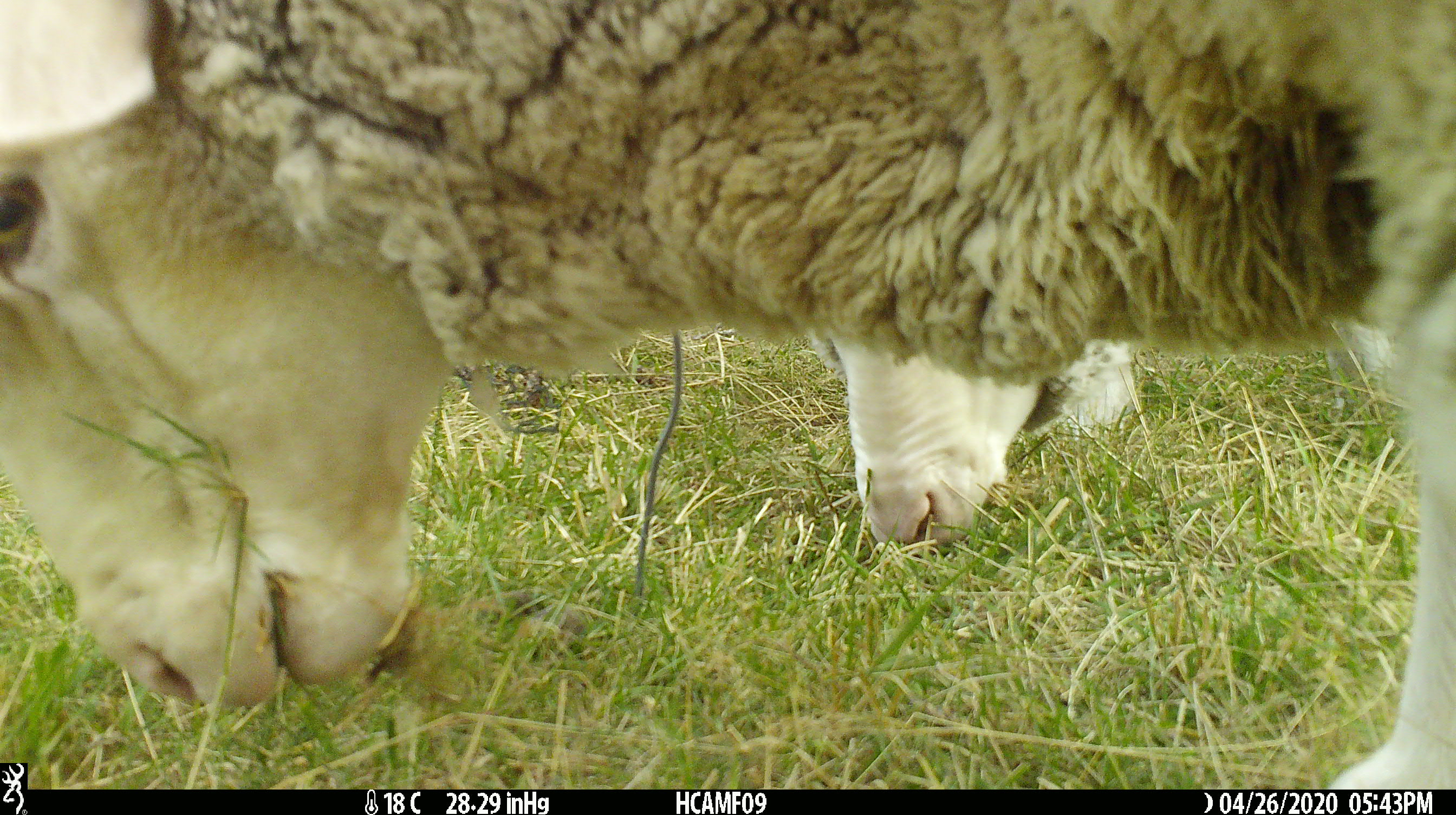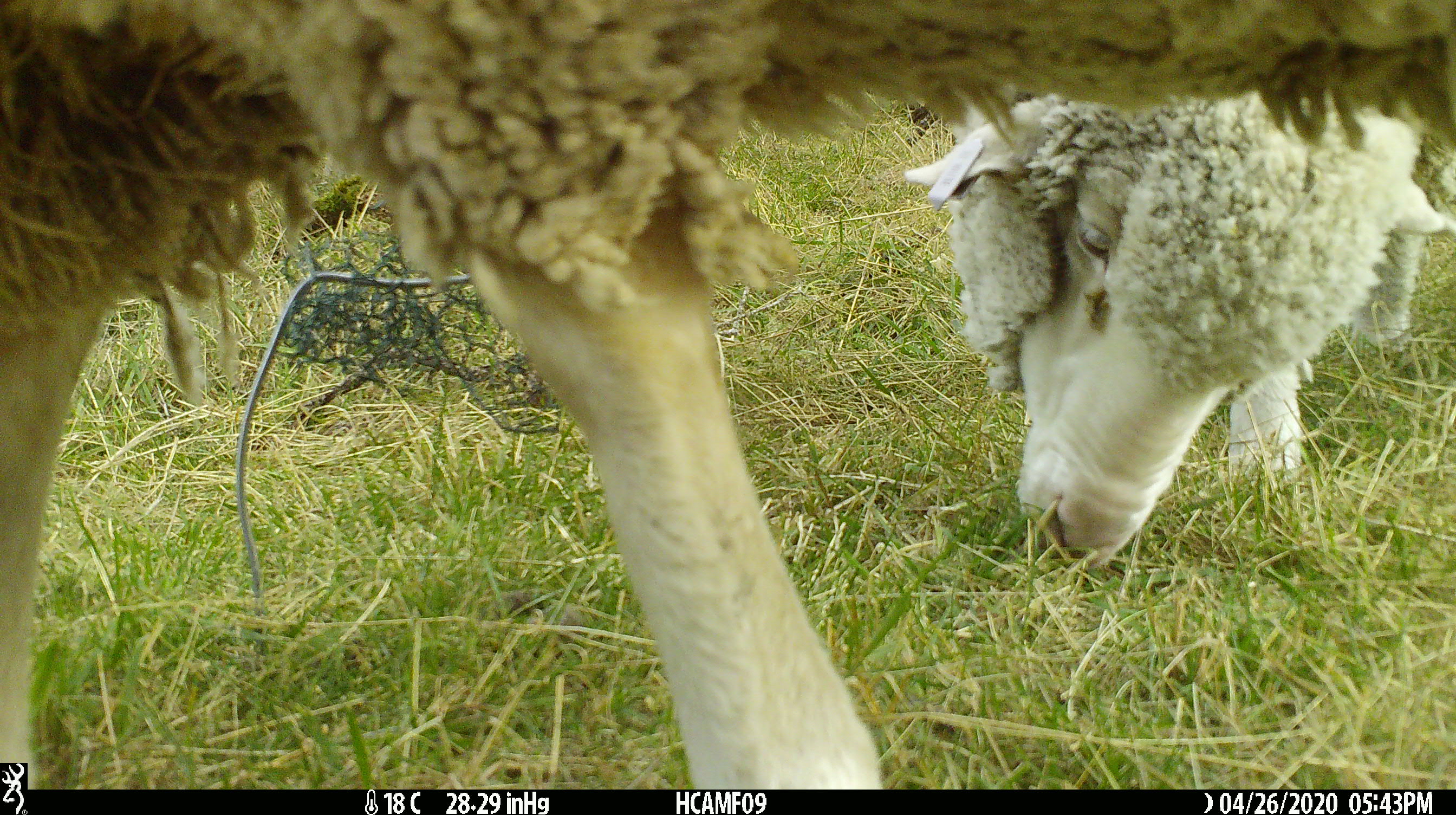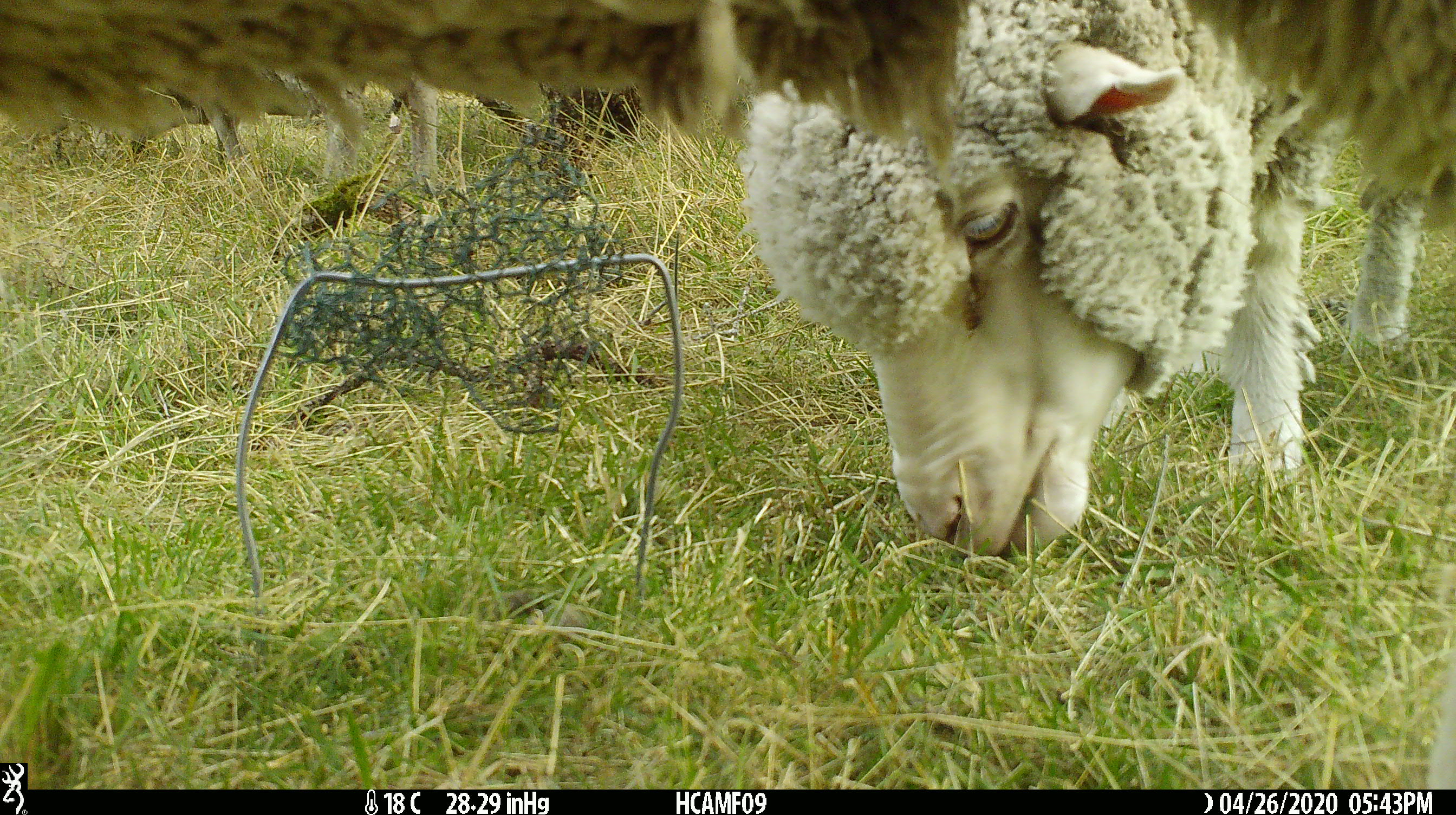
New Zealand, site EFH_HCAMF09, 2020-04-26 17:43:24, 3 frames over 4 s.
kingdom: Animalia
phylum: Chordata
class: Mammalia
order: Artiodactyla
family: Bovidae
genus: Ovis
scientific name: Ovis aries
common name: domestic sheep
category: sheep